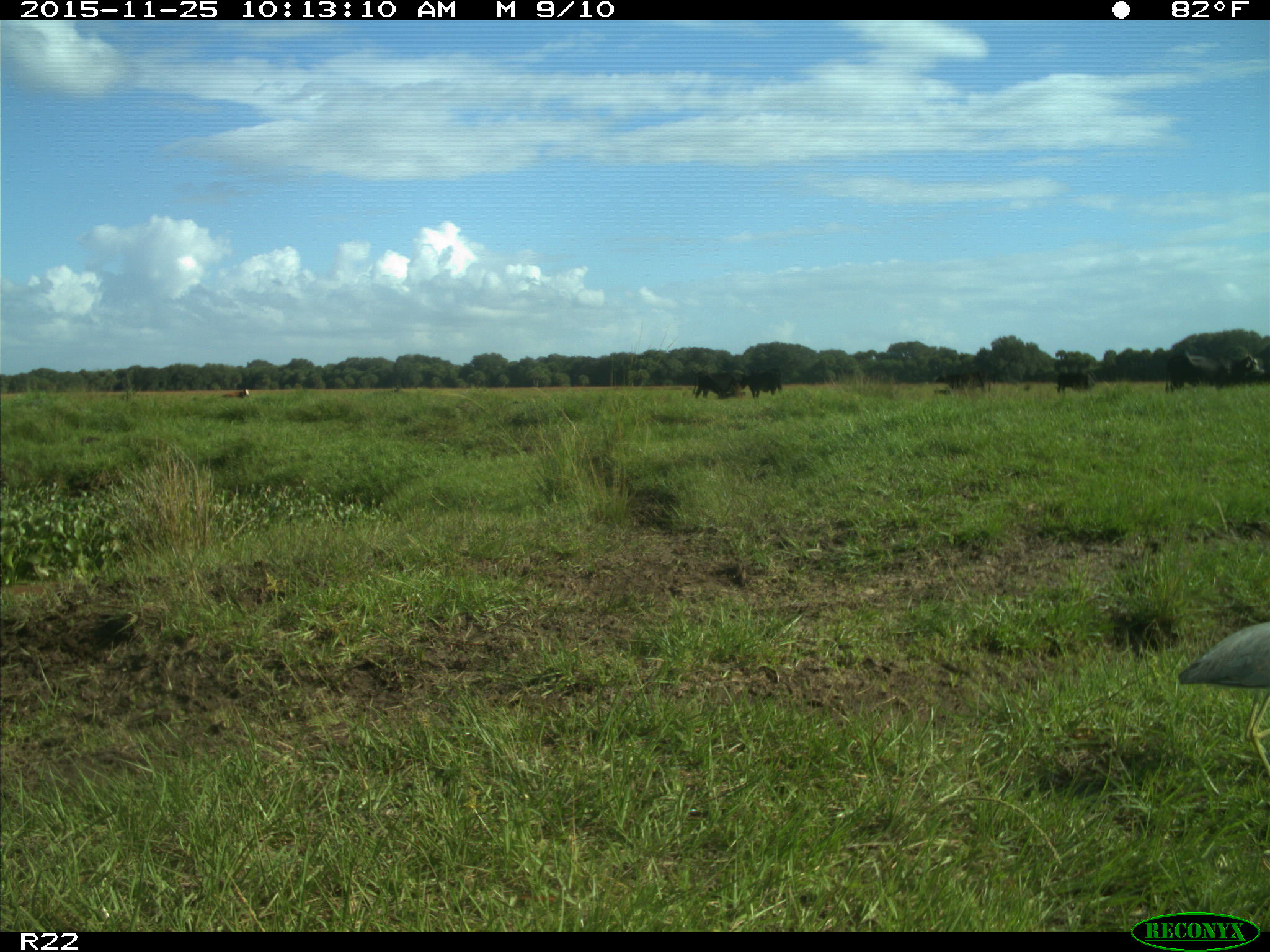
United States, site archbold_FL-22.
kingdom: Animalia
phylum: Chordata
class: Mammalia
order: Artiodactyla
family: Bovidae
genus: Bos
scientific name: Bos taurus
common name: domestic cow